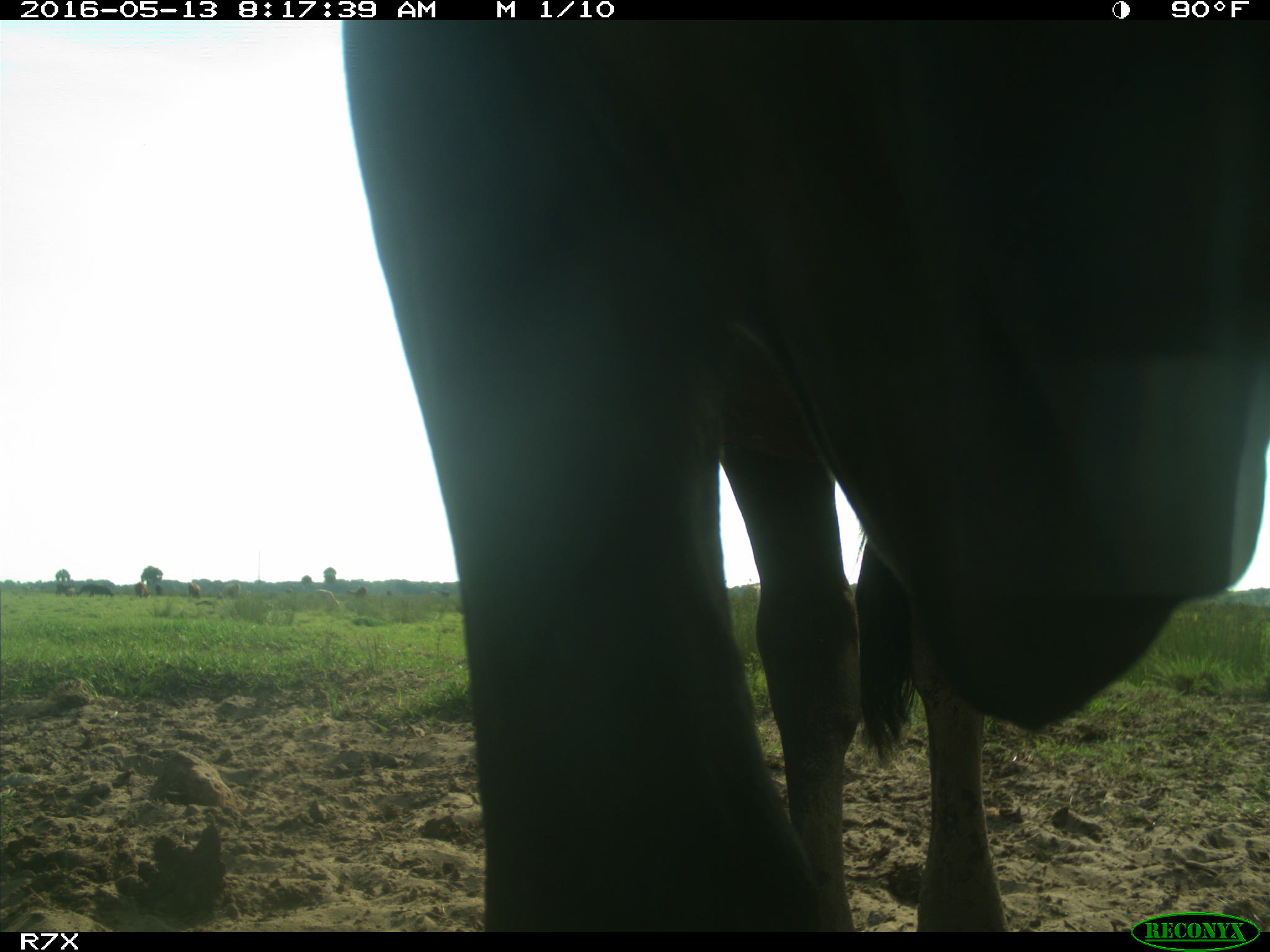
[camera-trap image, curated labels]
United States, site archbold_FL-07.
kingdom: Animalia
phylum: Chordata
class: Mammalia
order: Artiodactyla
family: Bovidae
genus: Bos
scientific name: Bos taurus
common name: domestic cow